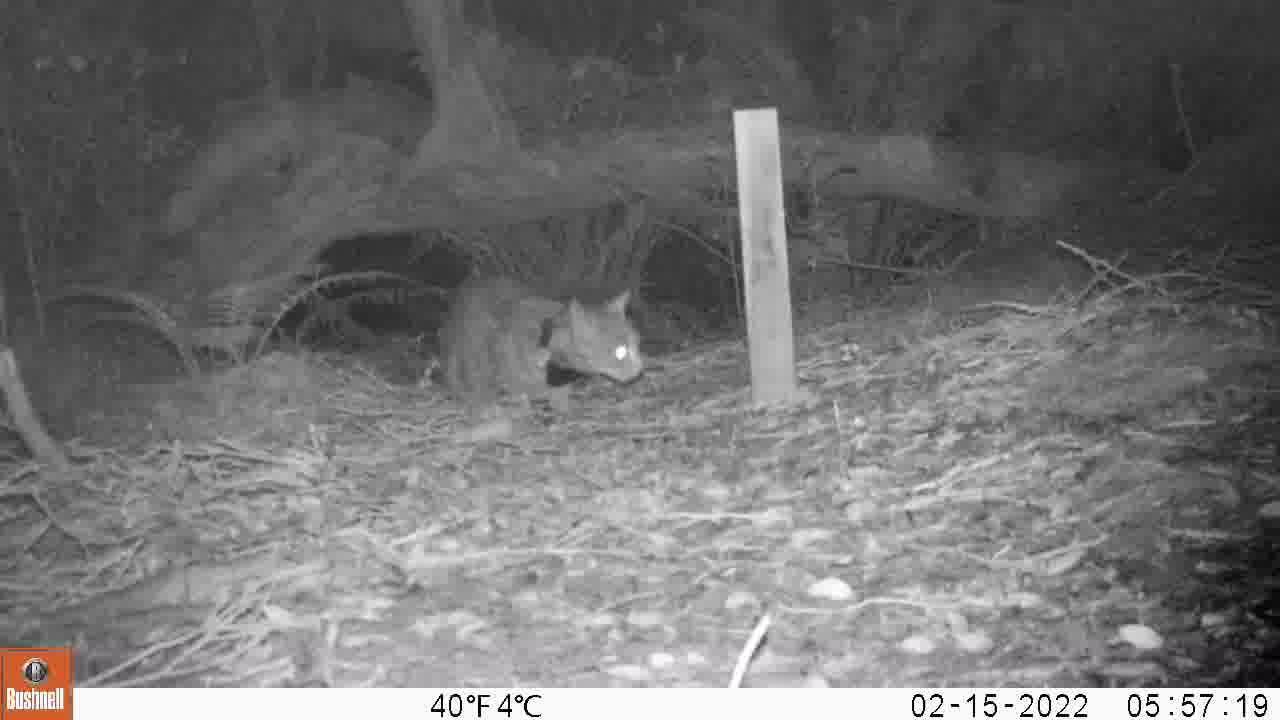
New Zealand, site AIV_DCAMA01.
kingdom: Animalia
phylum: Chordata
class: Mammalia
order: Carnivora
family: Felidae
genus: Felis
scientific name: Felis catus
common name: domestic cat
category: cat